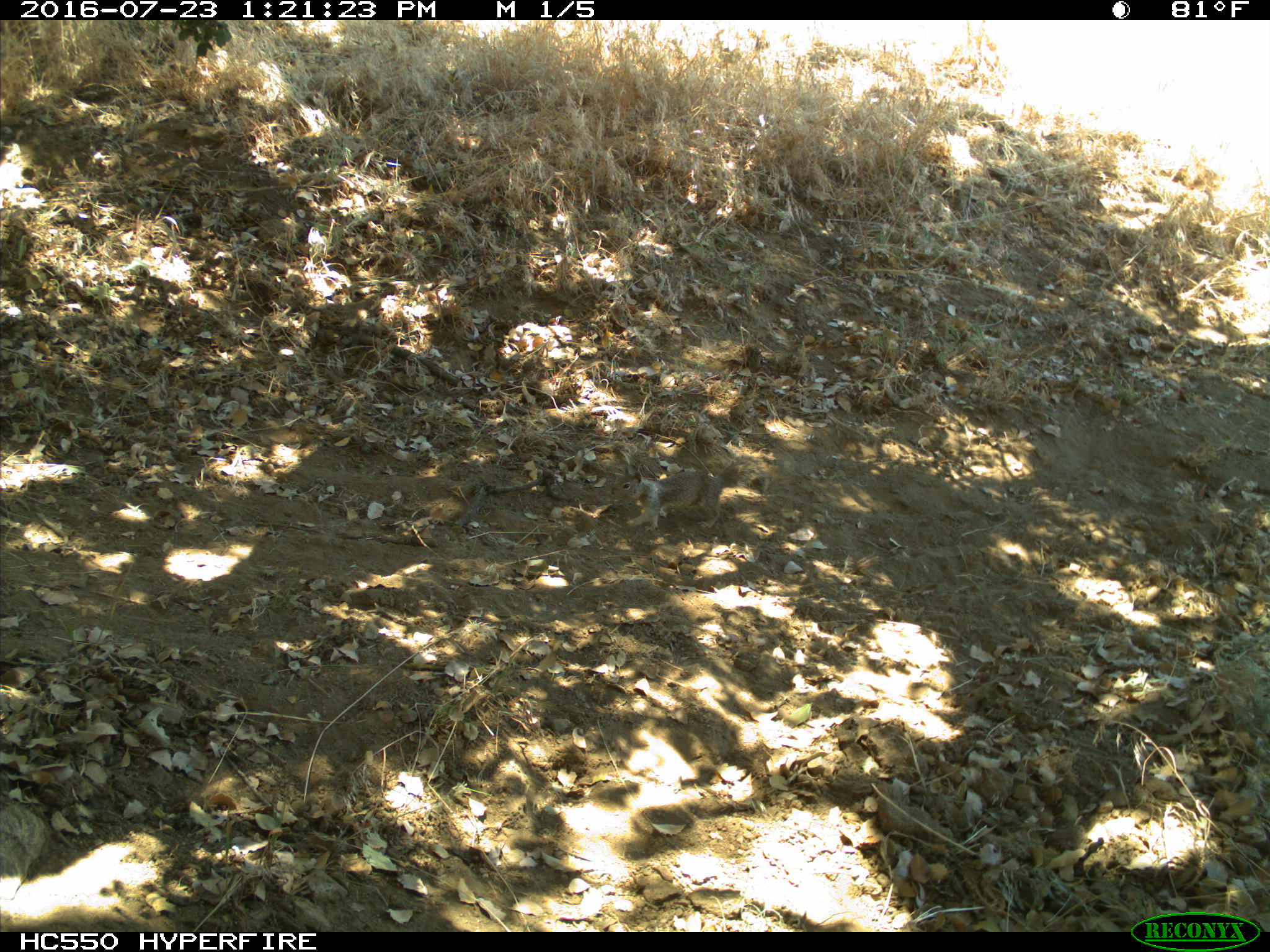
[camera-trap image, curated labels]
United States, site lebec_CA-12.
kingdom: Animalia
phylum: Chordata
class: Mammalia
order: Rodentia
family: Sciuridae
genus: Otospermophilus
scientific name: Otospermophilus beecheyi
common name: california ground squirrel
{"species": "Otospermophilus beecheyi (california ground squirrel)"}